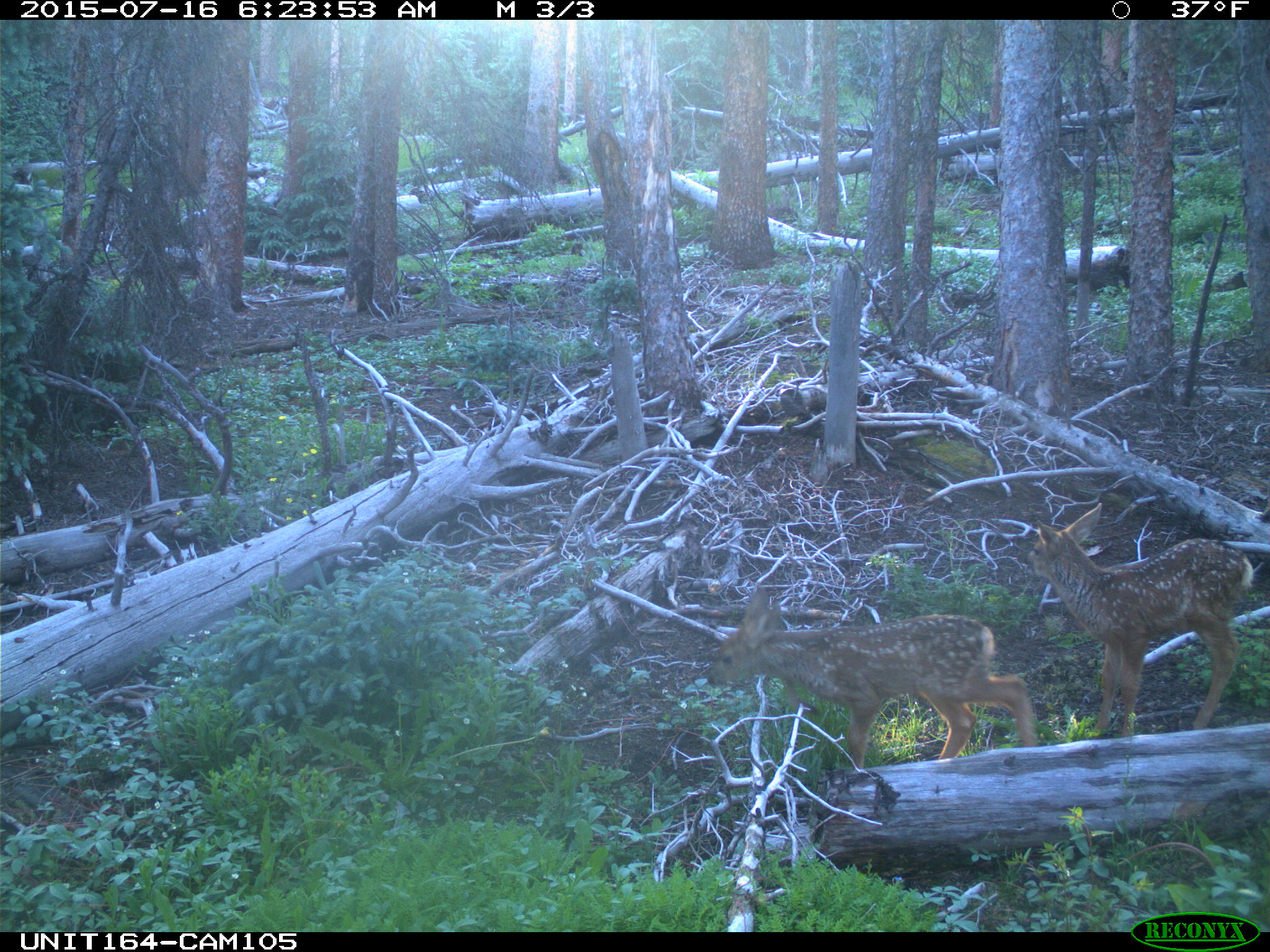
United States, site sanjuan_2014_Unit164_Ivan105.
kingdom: Animalia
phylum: Chordata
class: Mammalia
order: Artiodactyla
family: Cervidae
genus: Odocoileus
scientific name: Odocoileus hemionus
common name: mule deer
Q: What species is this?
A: Odocoileus hemionus (mule deer).